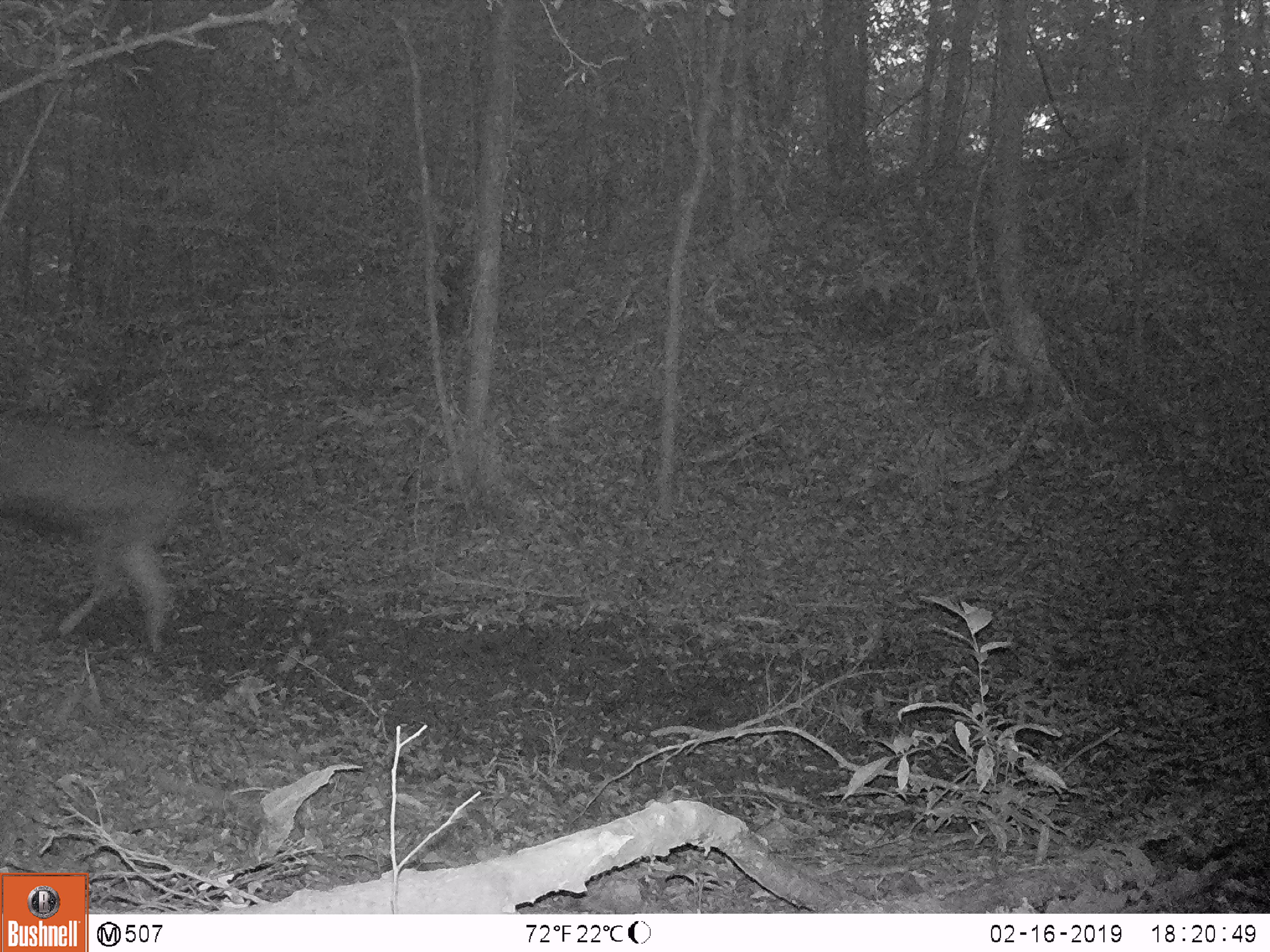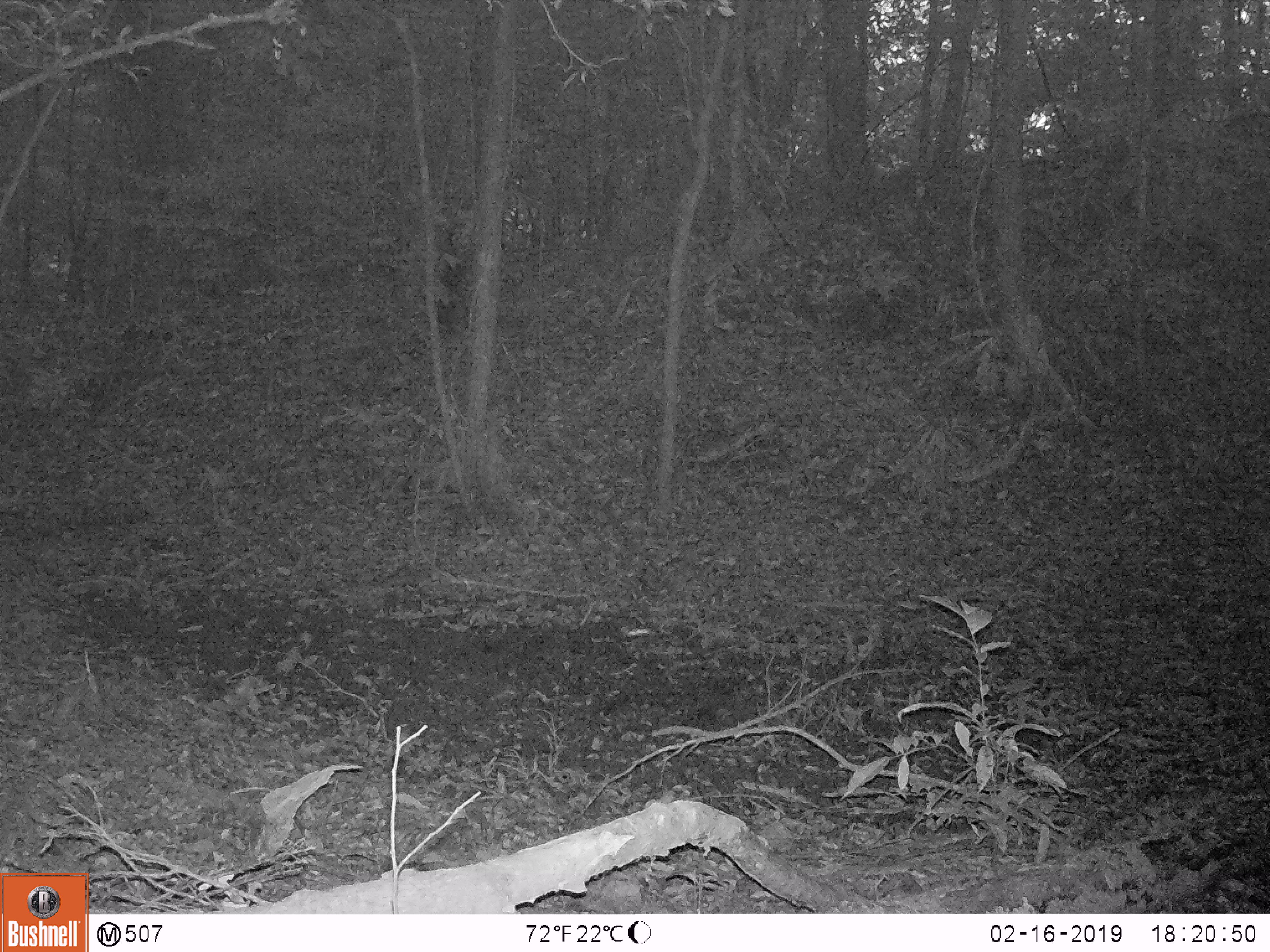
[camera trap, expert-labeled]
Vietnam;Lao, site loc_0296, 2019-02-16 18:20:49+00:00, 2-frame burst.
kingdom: Animalia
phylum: Chordata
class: Mammalia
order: Artiodactyla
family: Cervidae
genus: Rusa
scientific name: Rusa unicolor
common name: sambar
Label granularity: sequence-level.